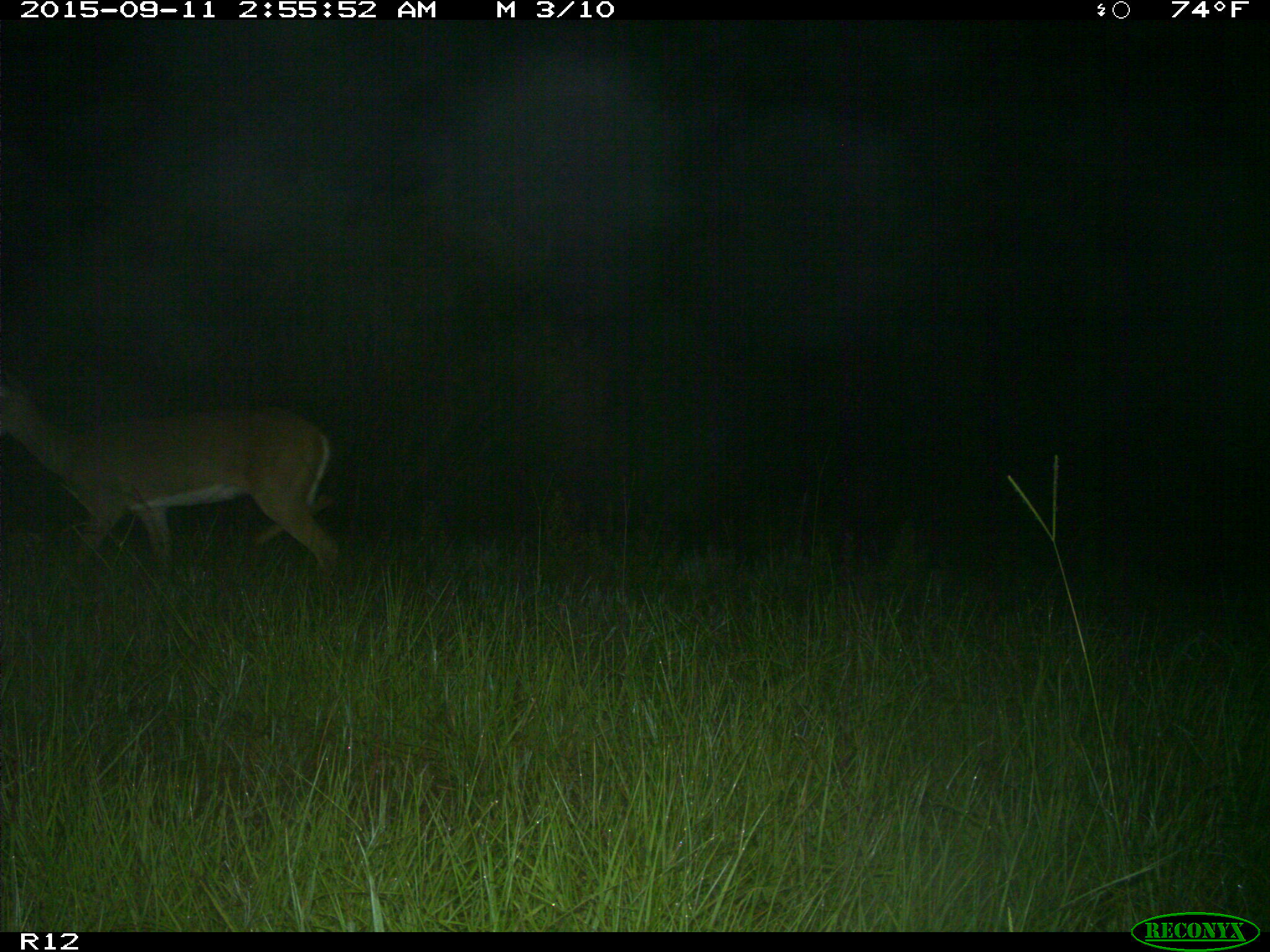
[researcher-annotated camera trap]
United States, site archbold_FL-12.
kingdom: Animalia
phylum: Chordata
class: Mammalia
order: Artiodactyla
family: Cervidae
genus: Odocoileus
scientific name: Odocoileus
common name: deer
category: unidentified deer